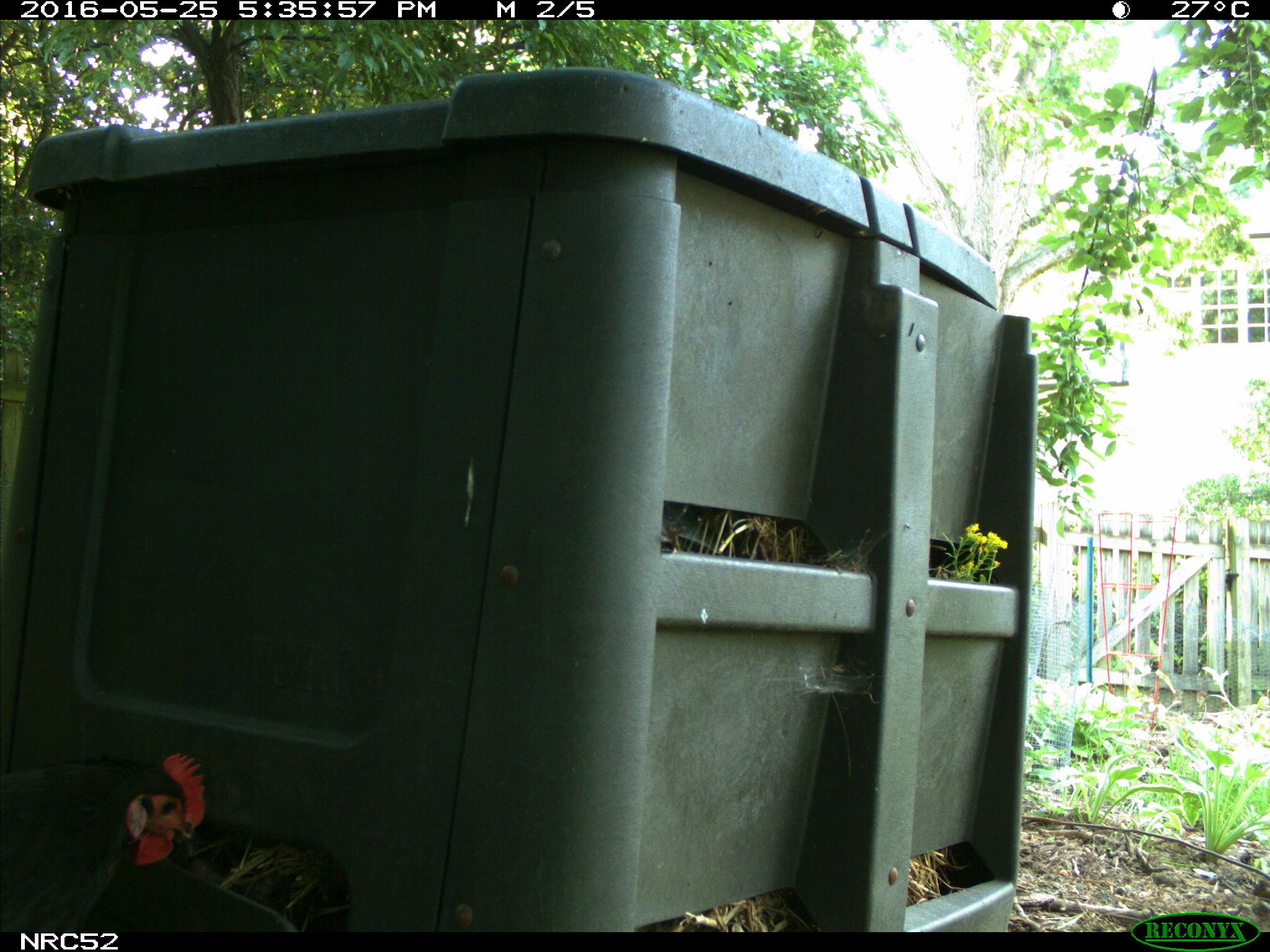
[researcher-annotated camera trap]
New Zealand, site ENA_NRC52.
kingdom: Animalia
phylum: Chordata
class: Aves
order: Galliformes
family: Phasianidae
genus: Gallus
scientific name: Gallus gallus domesticus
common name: chicken